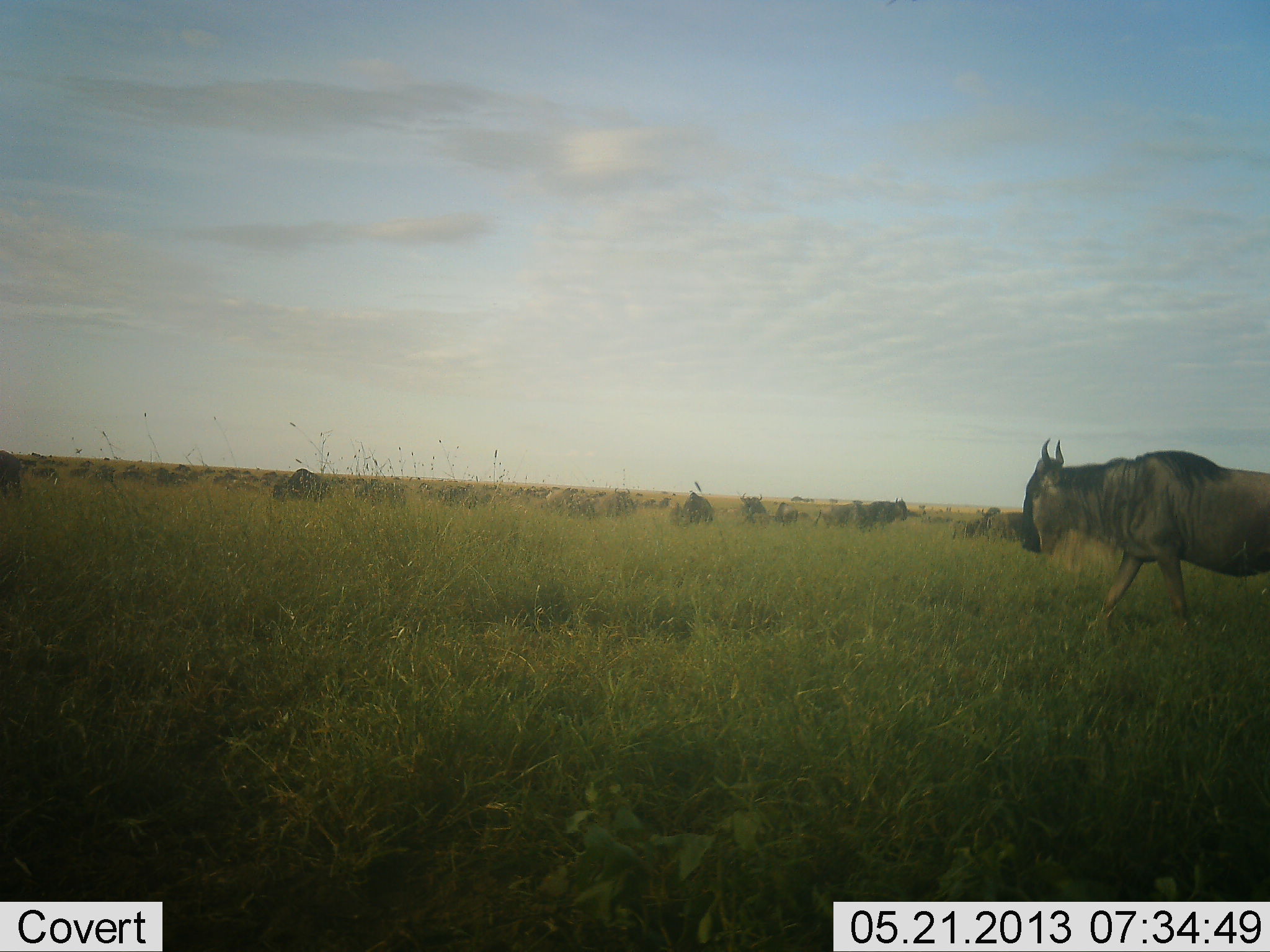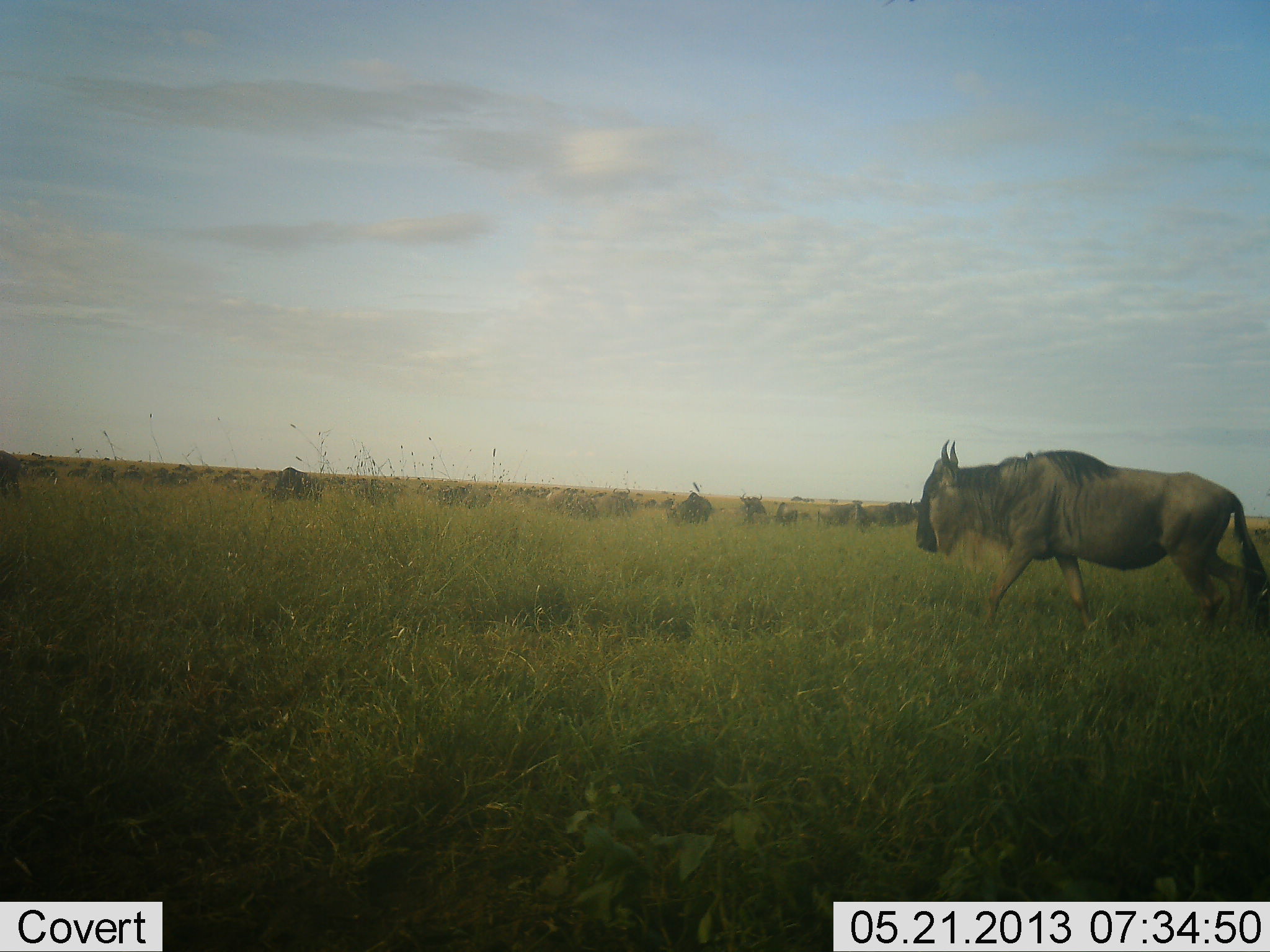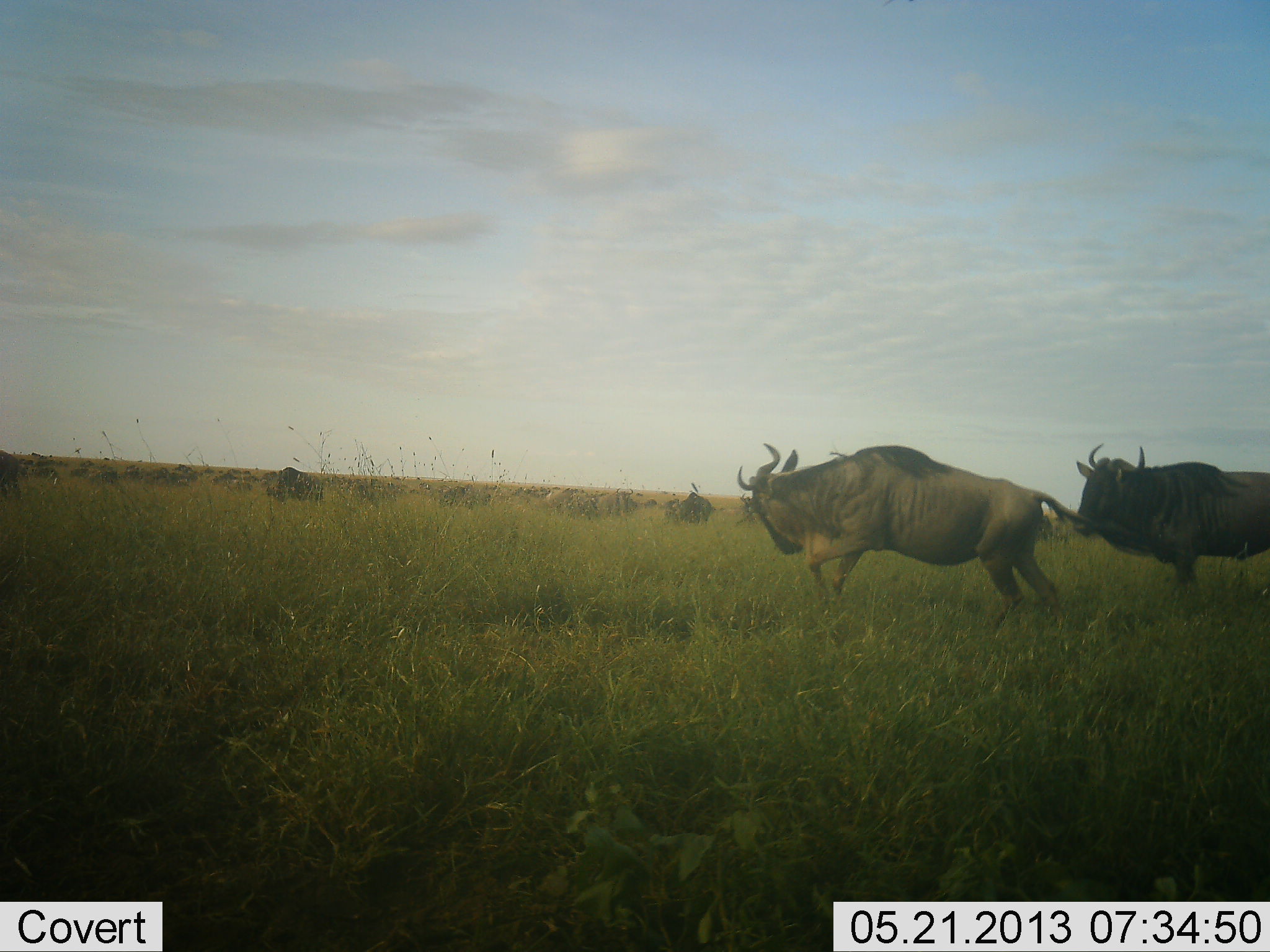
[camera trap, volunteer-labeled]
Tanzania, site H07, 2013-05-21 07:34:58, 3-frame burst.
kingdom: Animalia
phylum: Chordata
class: Mammalia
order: Artiodactyla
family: Bovidae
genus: Connochaetes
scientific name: Connochaetes taurinus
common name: blue wildebeest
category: wildebeest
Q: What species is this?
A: Wildebeest (blue wildebeest) (Connochaetes taurinus).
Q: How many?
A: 11-50.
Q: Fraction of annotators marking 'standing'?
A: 70%.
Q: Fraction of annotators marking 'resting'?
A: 20%.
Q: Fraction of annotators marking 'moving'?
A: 90%.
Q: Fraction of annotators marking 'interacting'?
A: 30%.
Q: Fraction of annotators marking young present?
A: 0%.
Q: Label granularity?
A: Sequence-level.